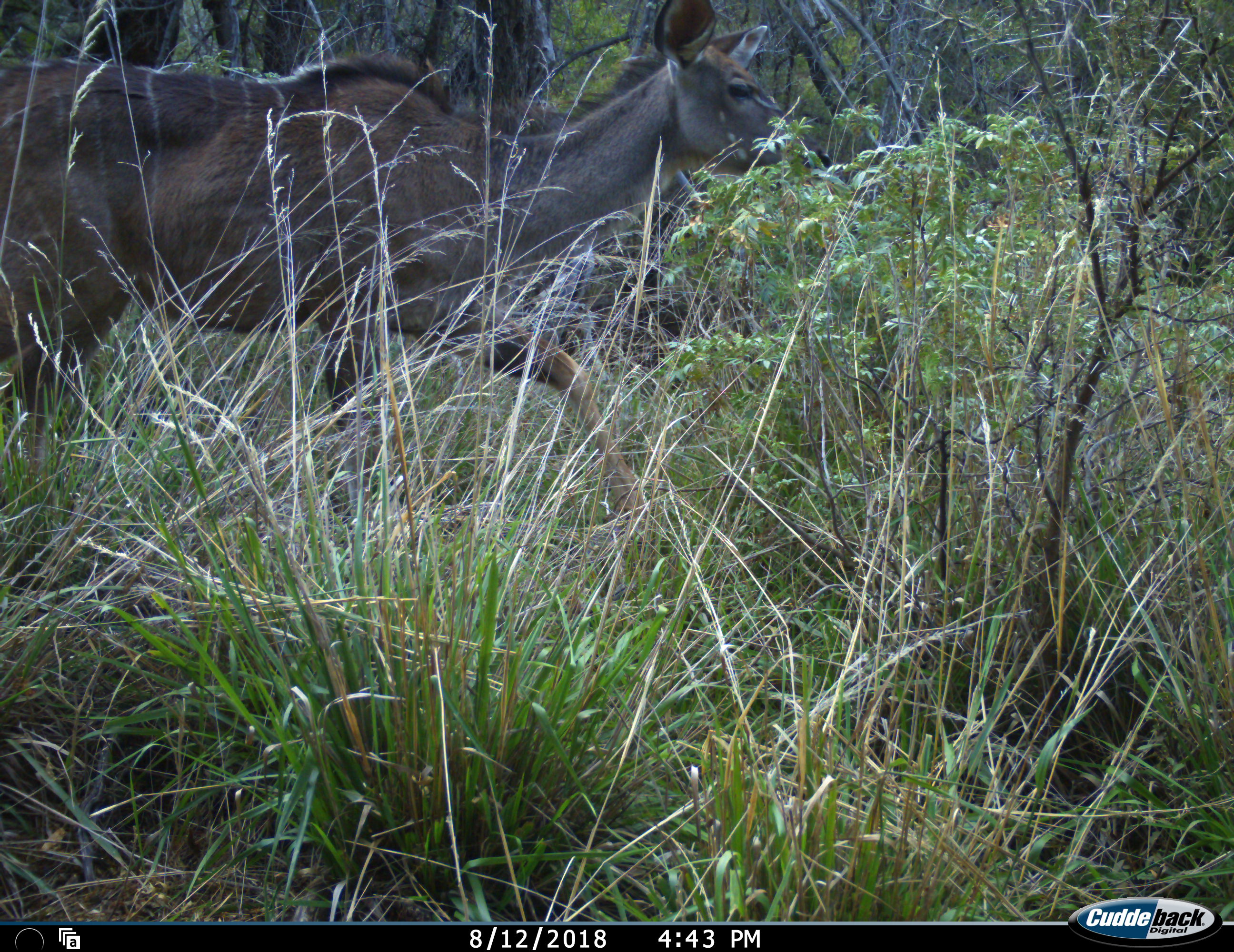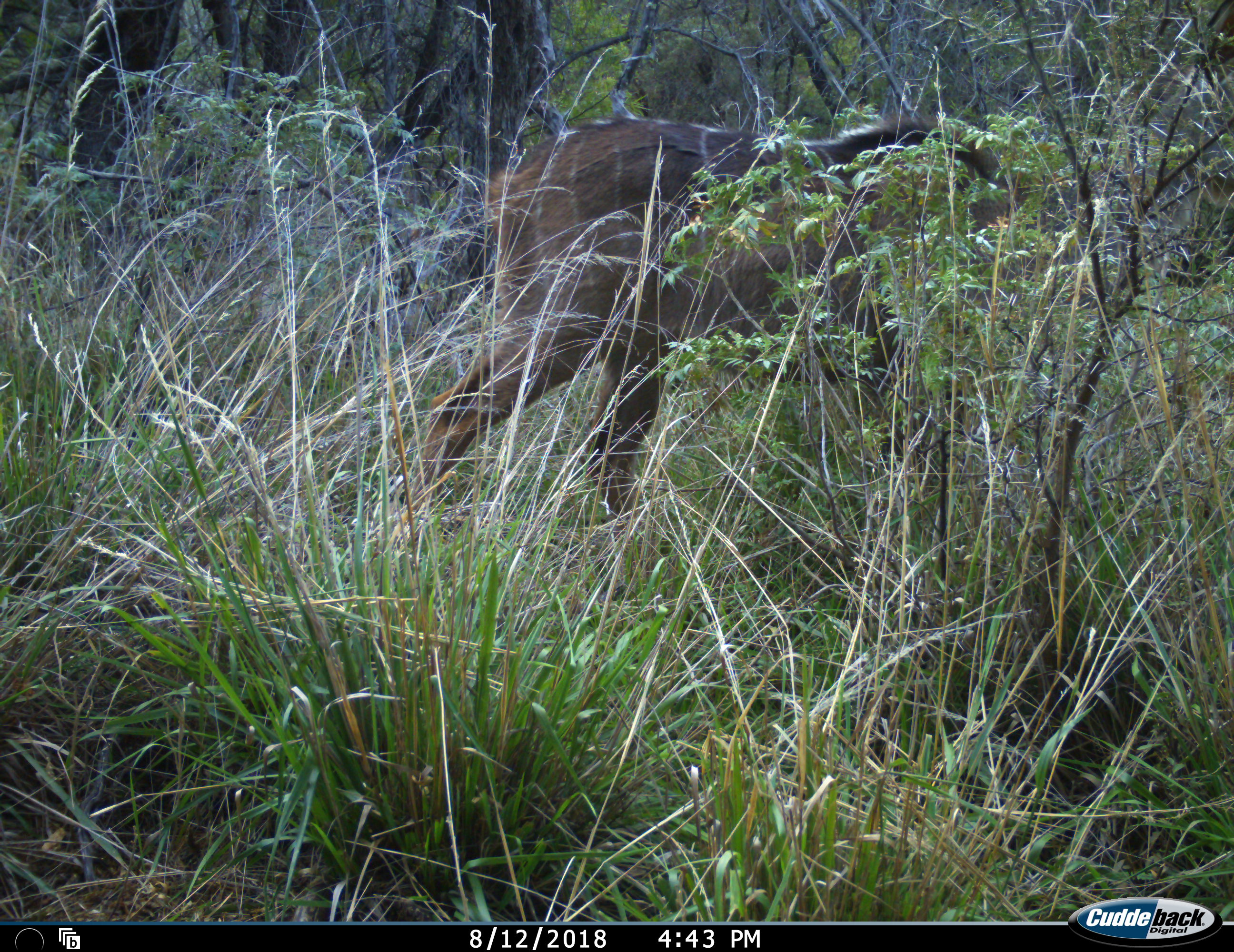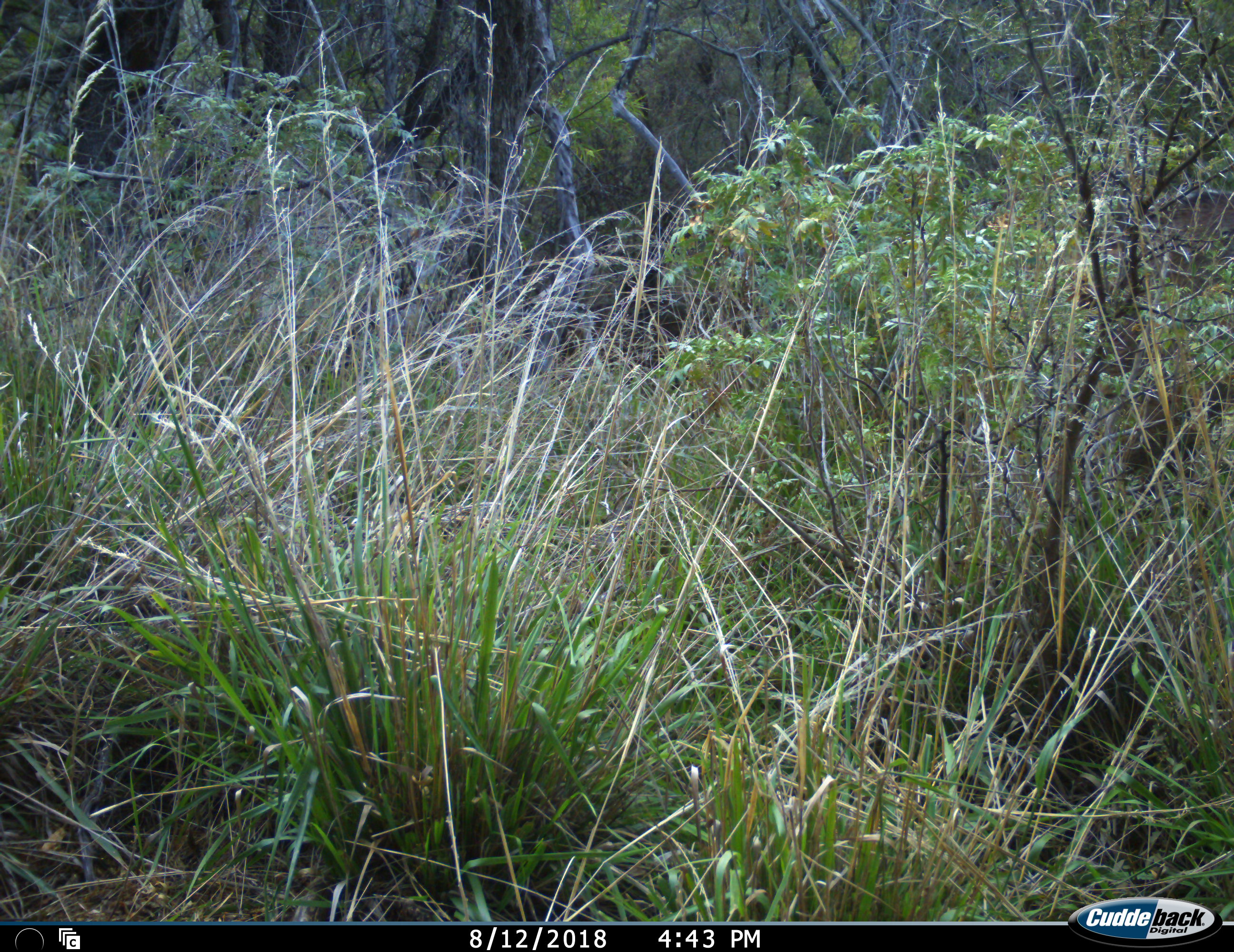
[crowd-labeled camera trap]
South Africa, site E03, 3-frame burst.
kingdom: Animalia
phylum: Chordata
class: Mammalia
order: Artiodactyla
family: Bovidae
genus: Tragelaphus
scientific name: Tragelaphus strepsiceros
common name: greater kudu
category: kudu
Kudu (greater kudu) (Tragelaphus strepsiceros), count 1. Behavior (volunteer vote fractions): standing 0%, resting 0%, moving 100%, interacting 0%. Young present (vote fraction): 0%. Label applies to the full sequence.